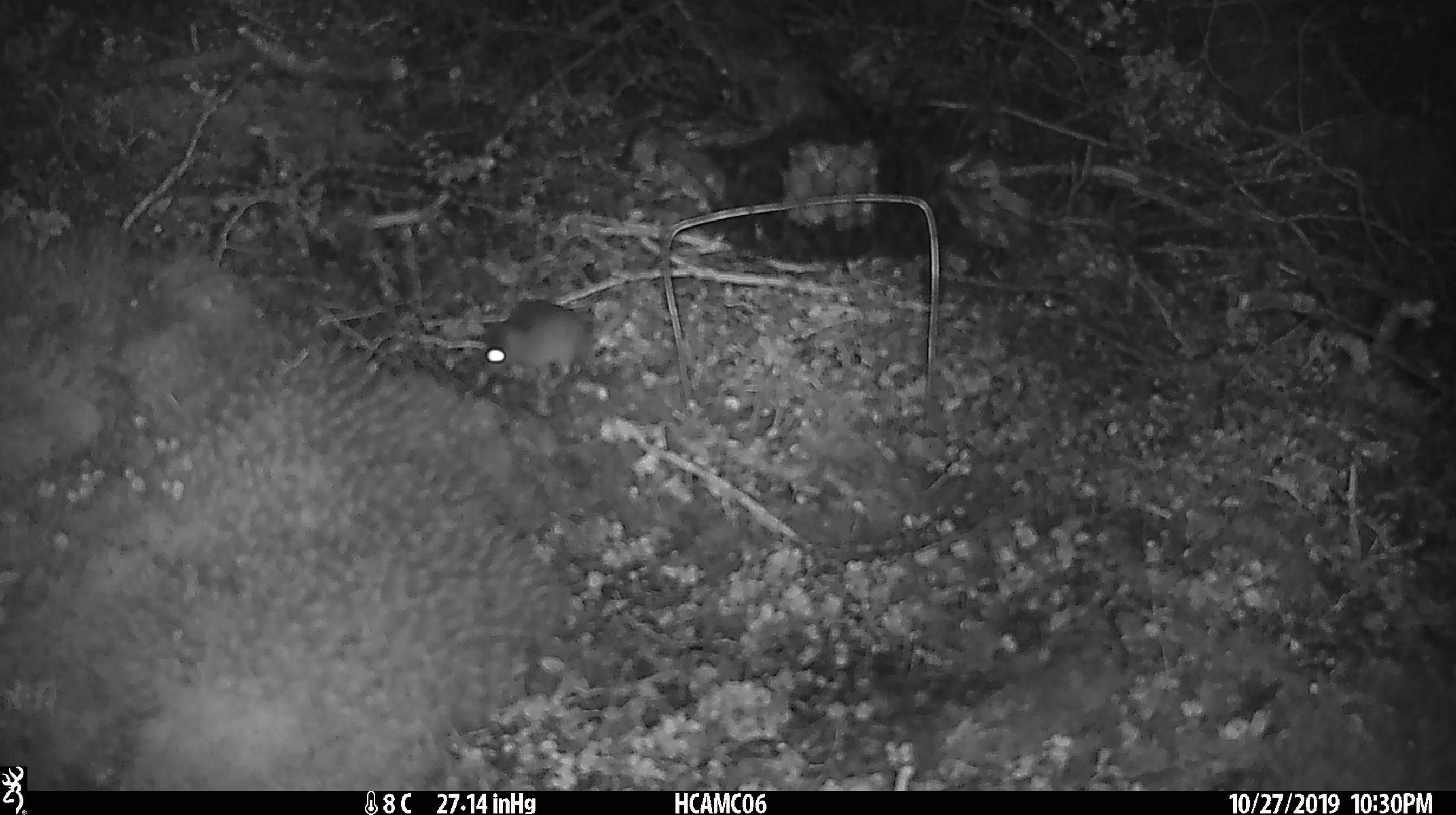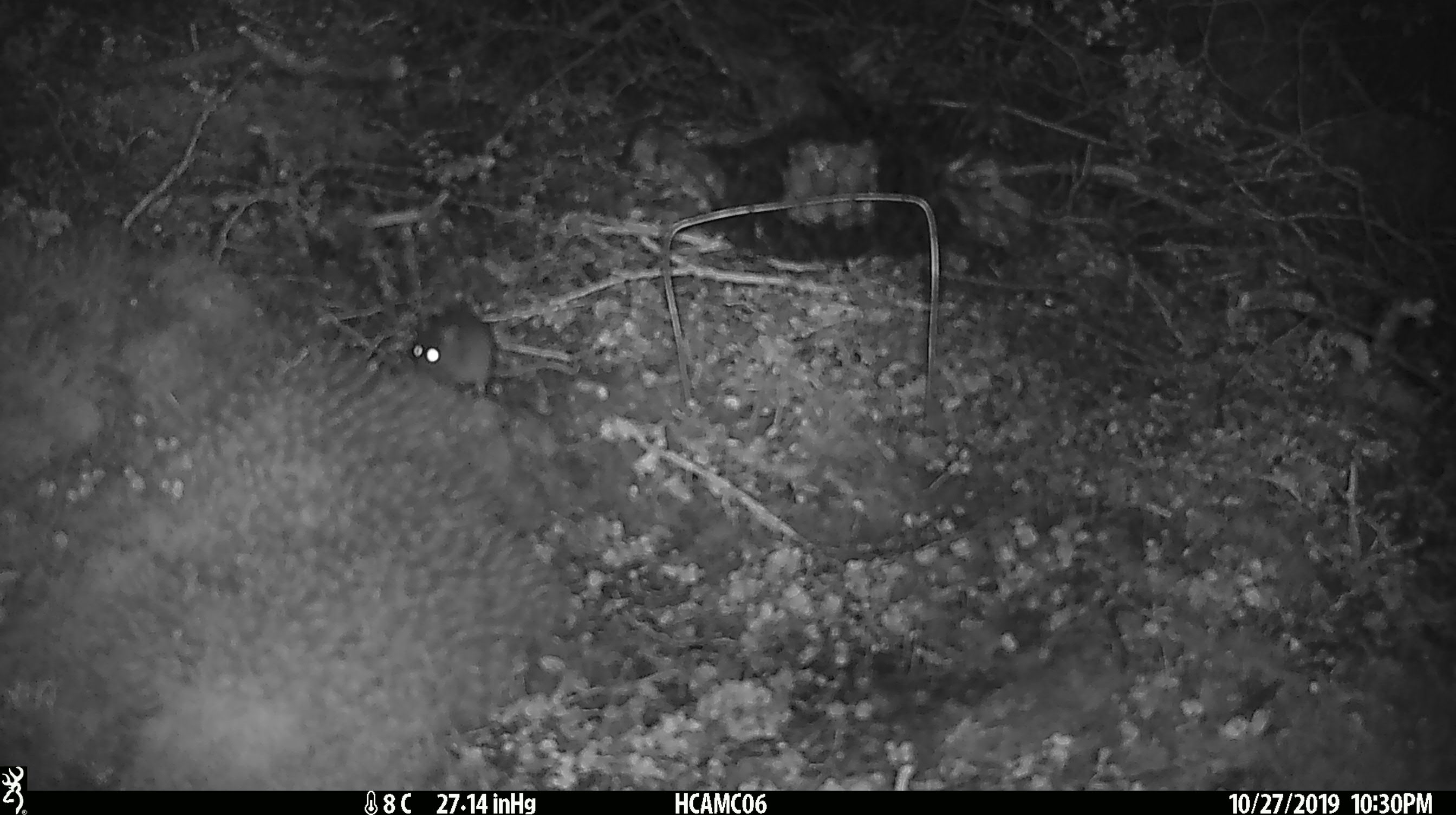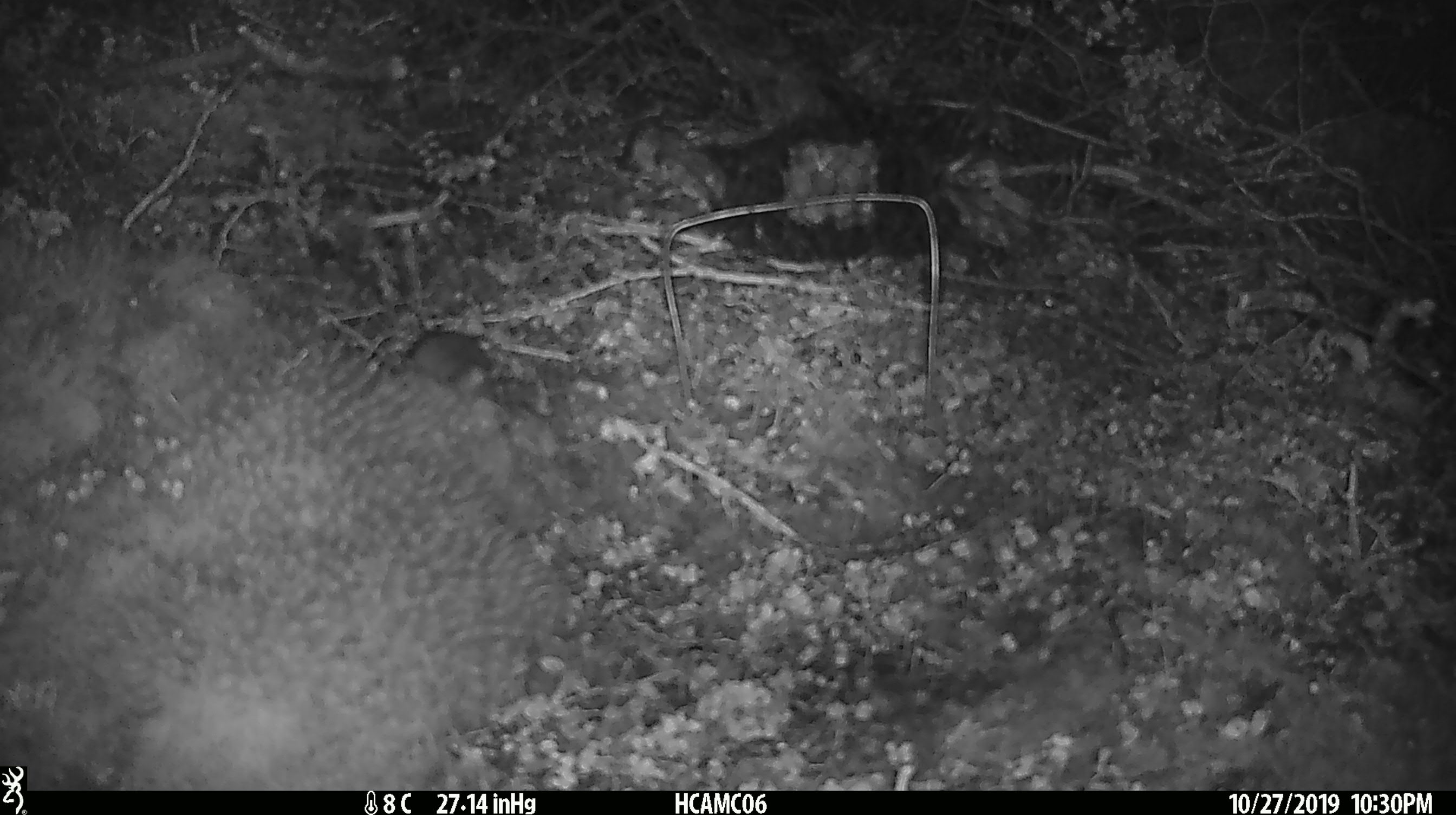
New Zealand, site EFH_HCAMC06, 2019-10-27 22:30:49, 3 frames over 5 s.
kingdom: Animalia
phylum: Chordata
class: Mammalia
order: Rodentia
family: Muridae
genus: Mus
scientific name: Mus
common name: mouse